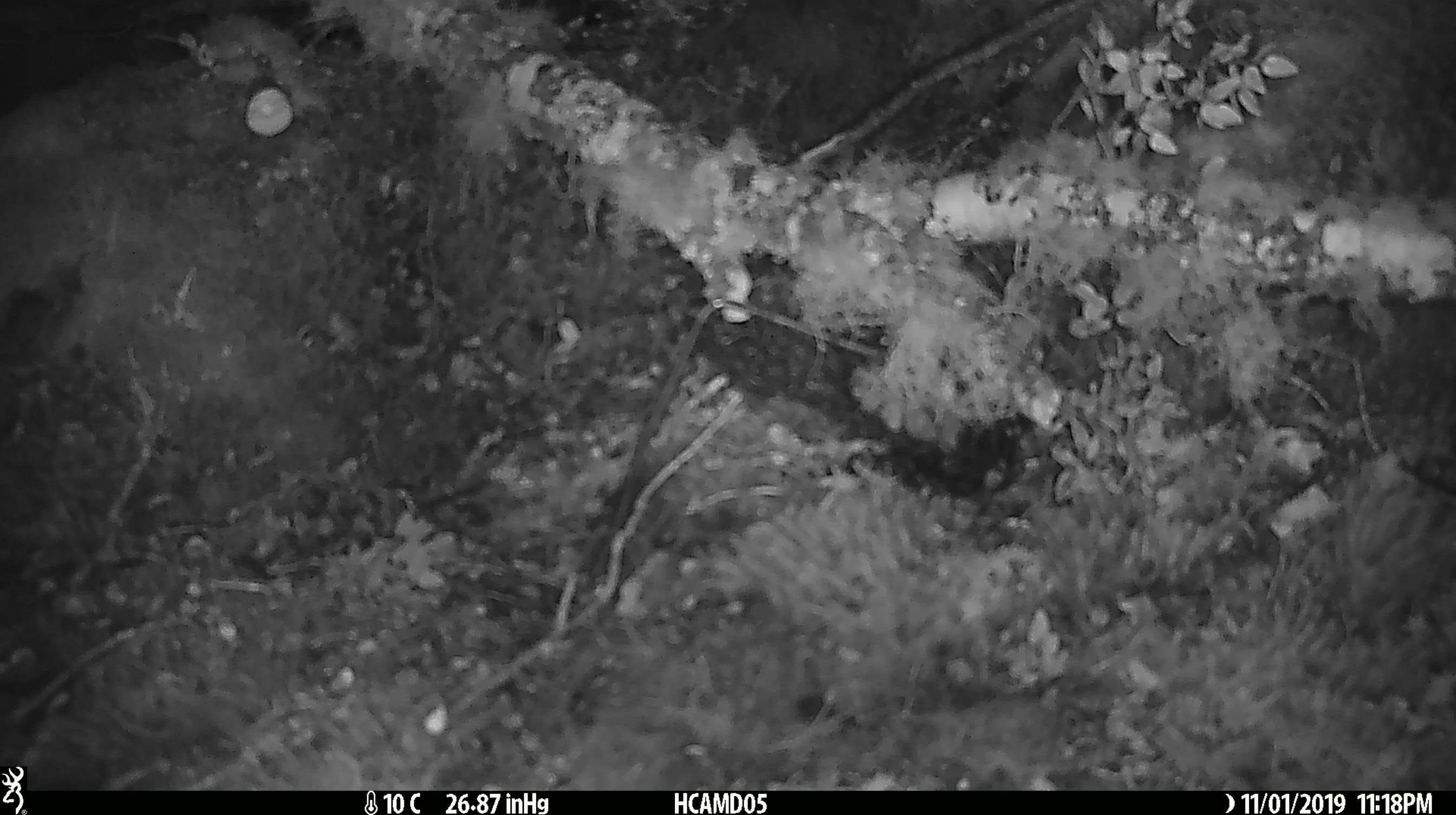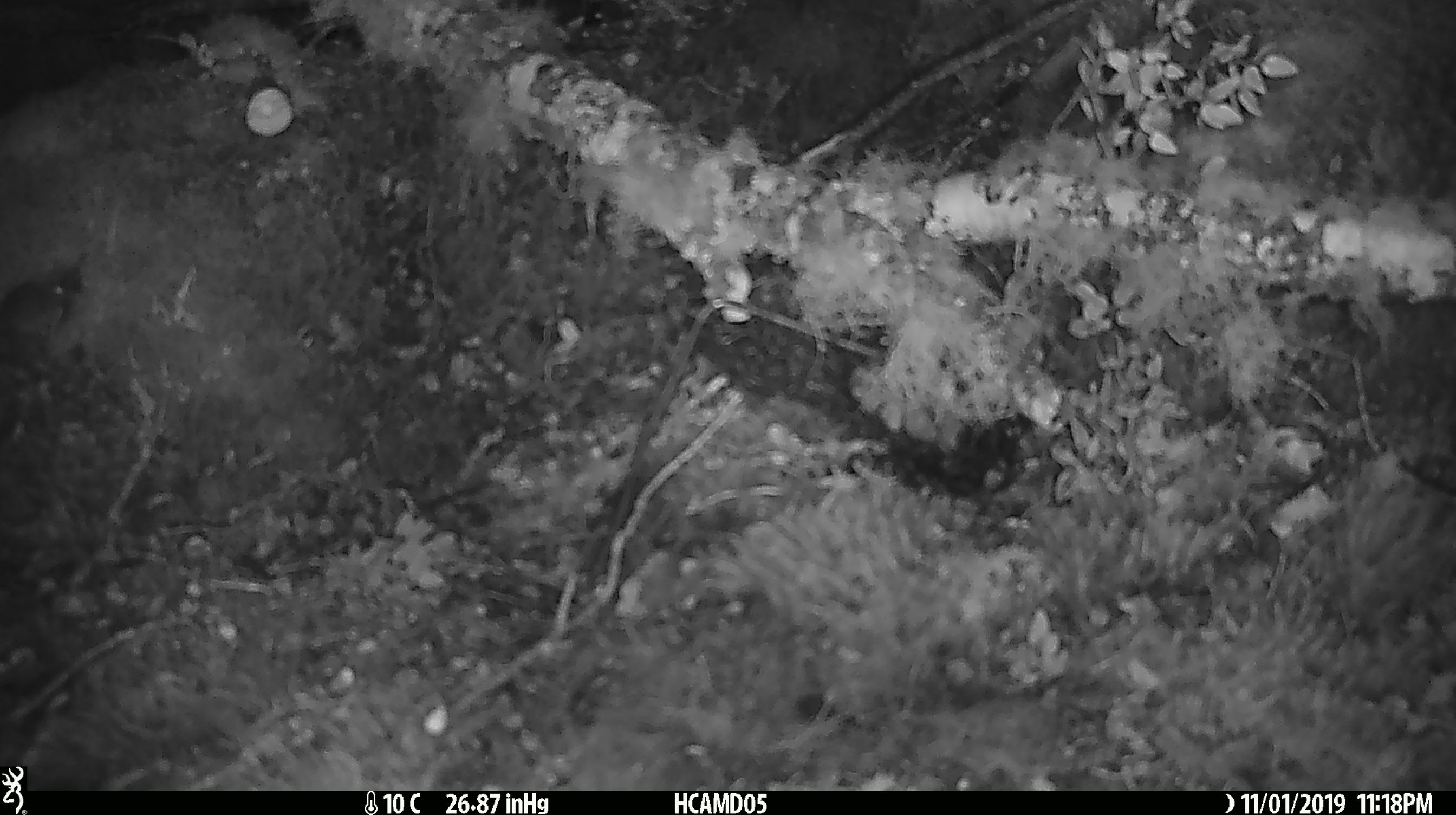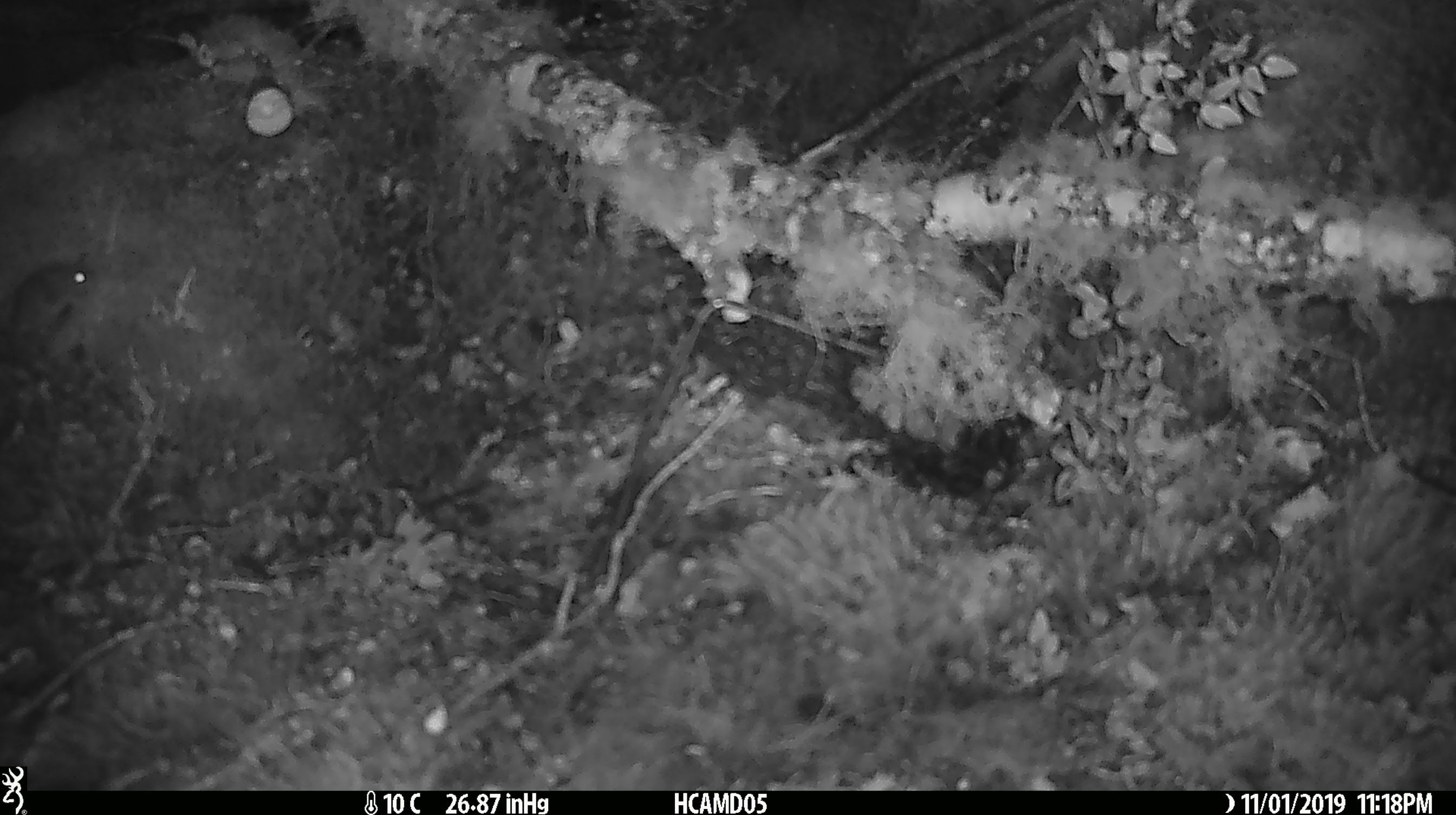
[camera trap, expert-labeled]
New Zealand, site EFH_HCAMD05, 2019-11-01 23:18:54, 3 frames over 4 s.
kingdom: Animalia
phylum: Chordata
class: Mammalia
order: Rodentia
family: Muridae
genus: Mus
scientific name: Mus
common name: mouse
Mouse (Mus).